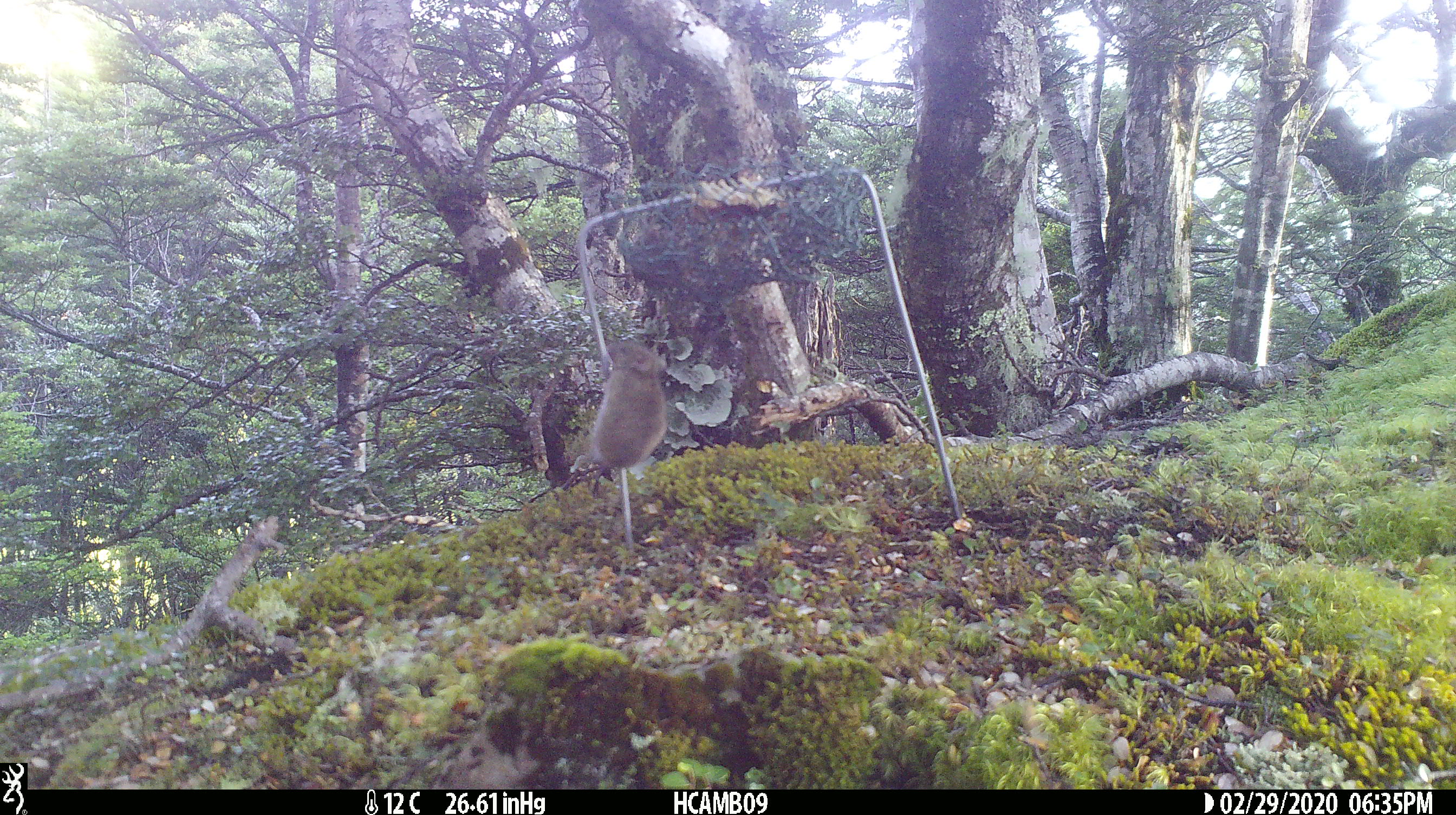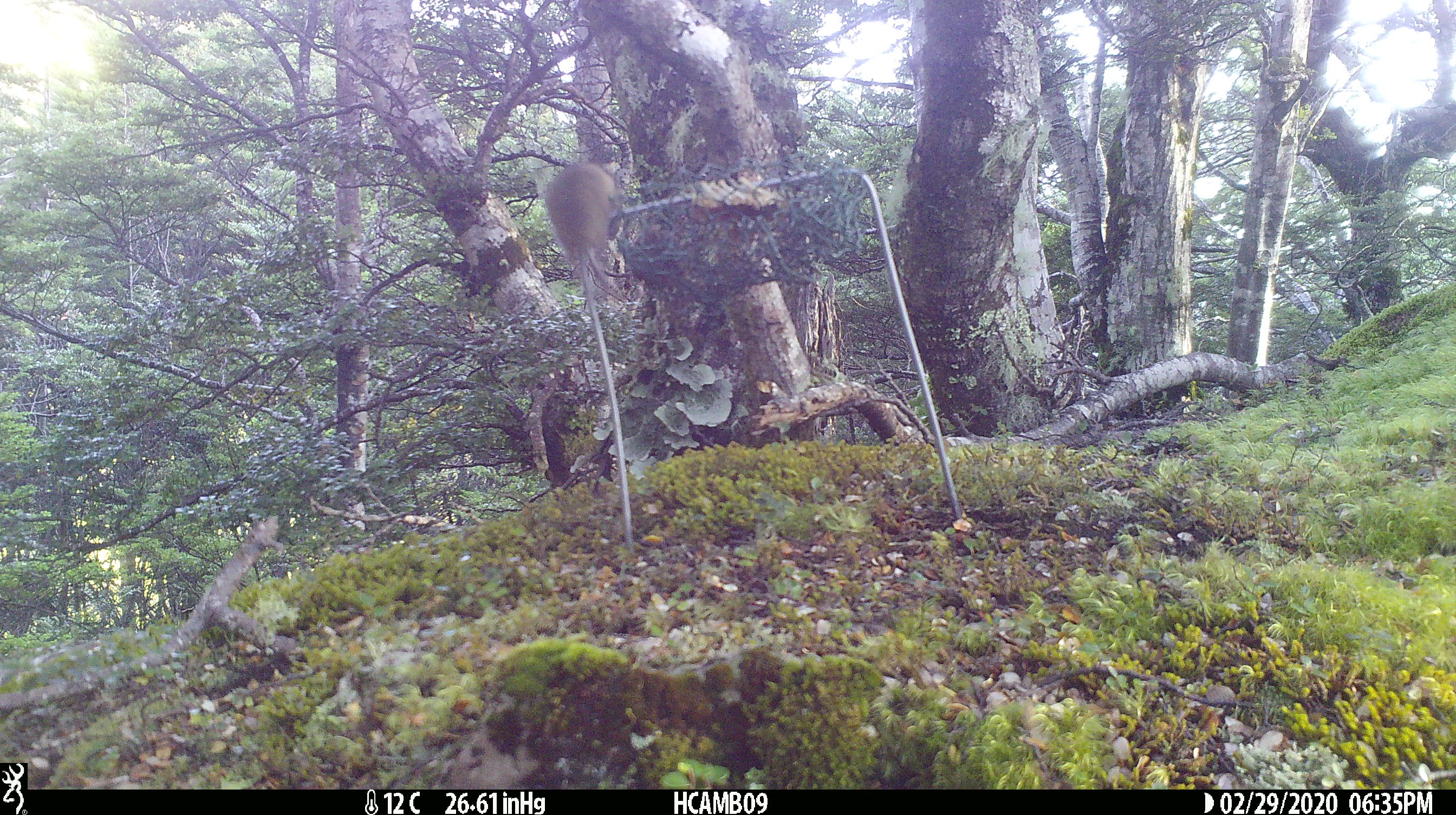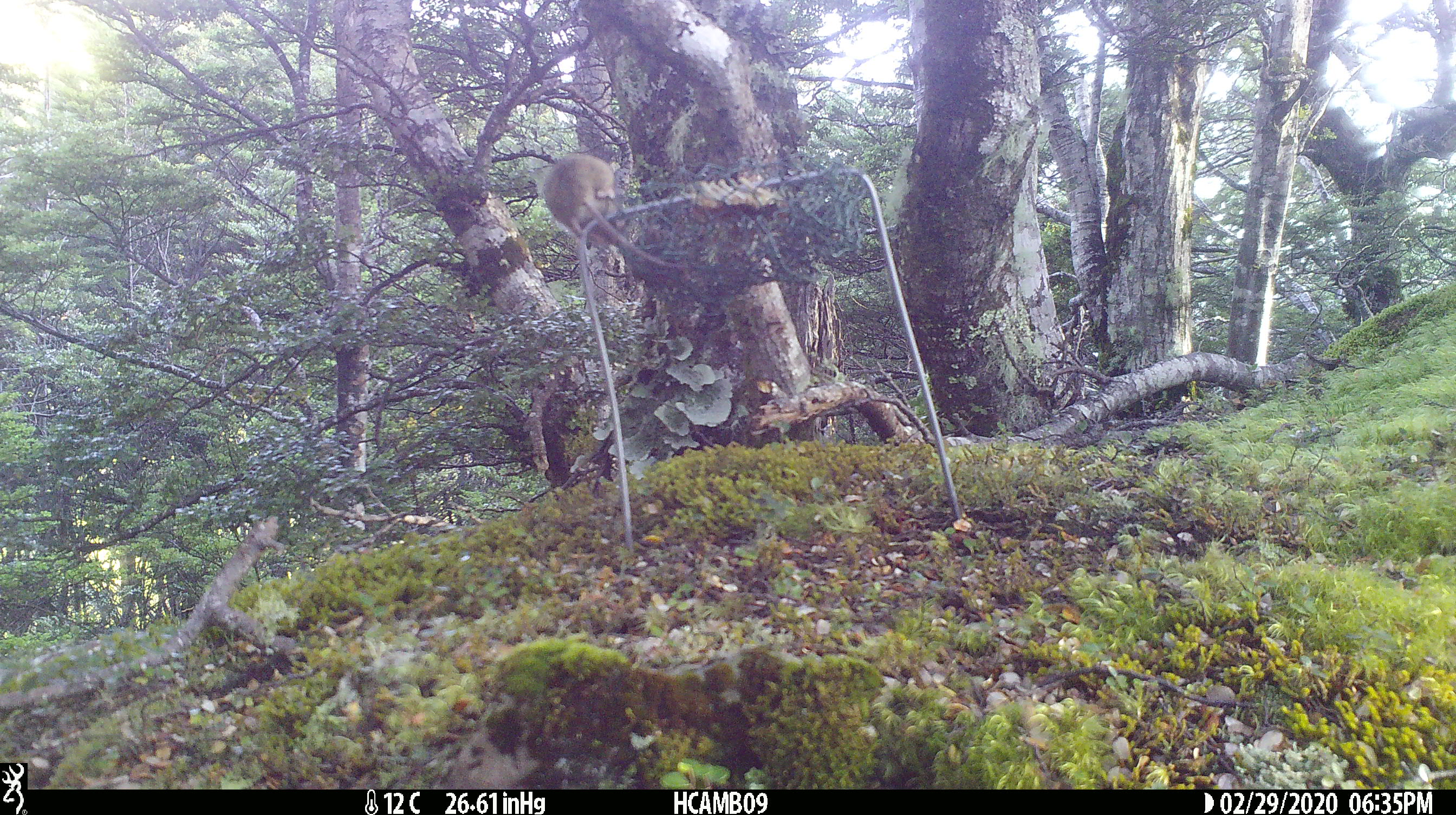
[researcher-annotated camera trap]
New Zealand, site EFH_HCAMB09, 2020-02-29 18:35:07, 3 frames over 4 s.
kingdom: Animalia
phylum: Chordata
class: Mammalia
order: Rodentia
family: Muridae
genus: Mus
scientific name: Mus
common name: mouse